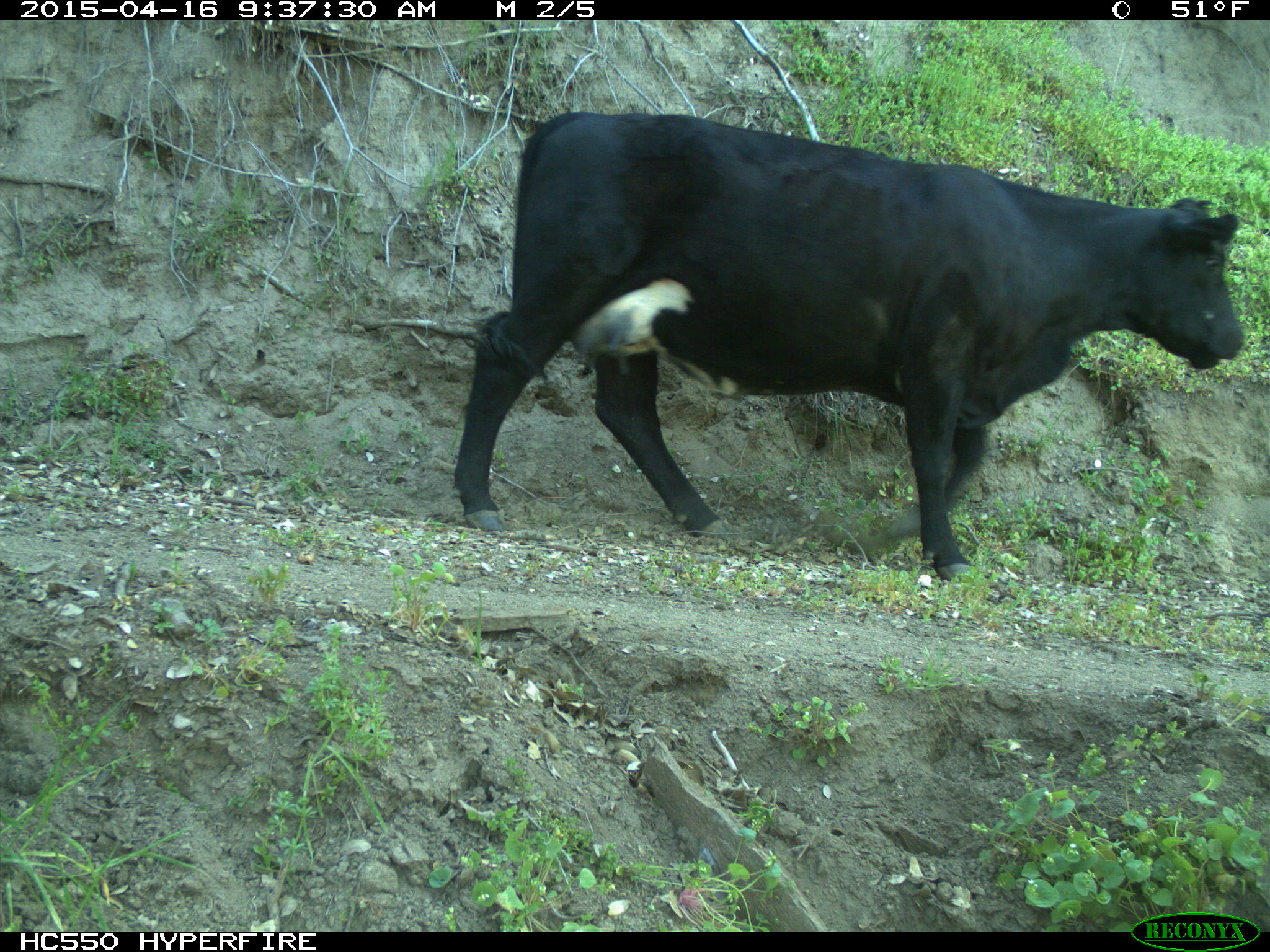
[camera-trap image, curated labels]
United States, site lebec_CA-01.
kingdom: Animalia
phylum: Chordata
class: Mammalia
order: Artiodactyla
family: Bovidae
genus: Bos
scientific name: Bos taurus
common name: domestic cow